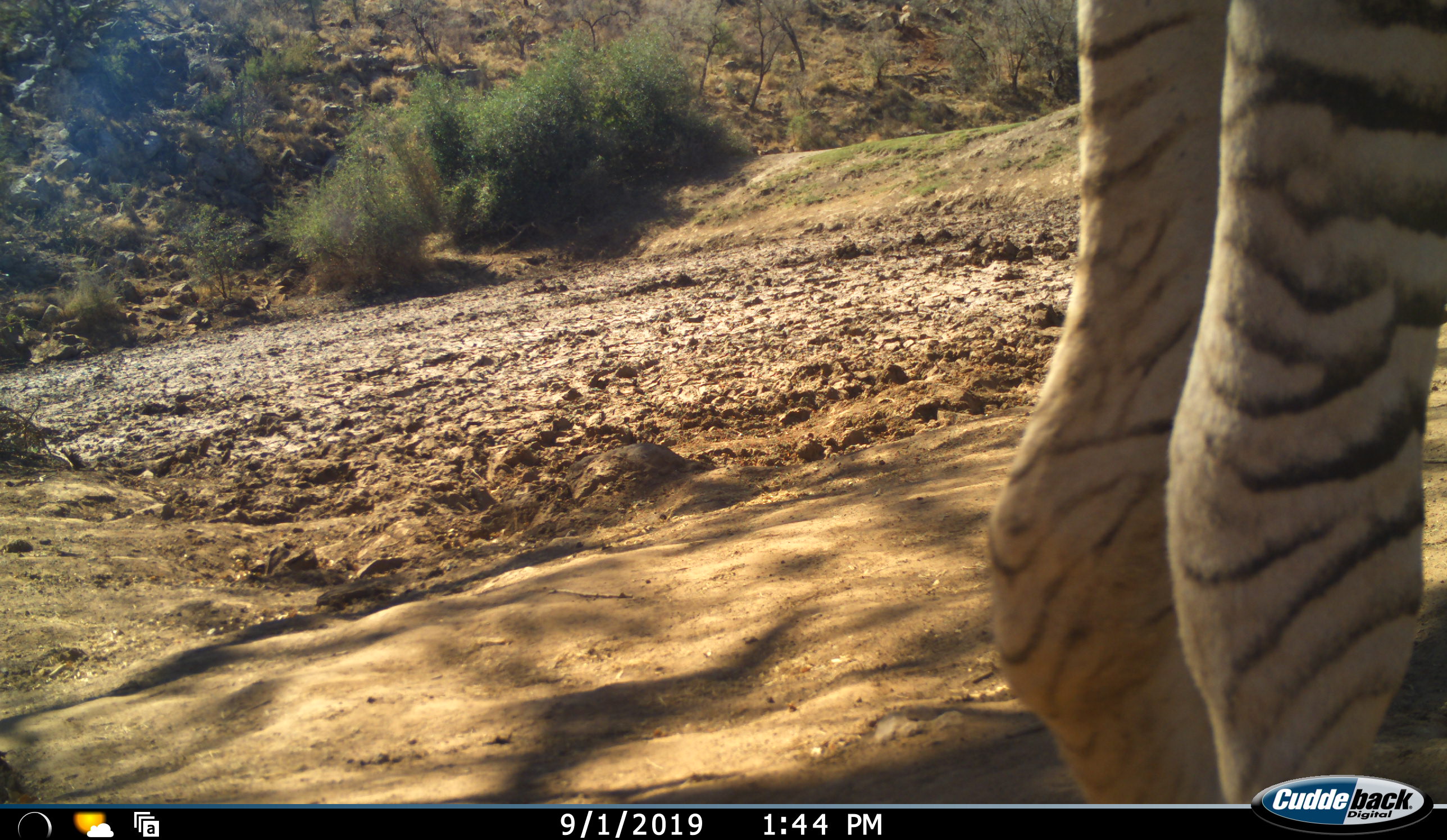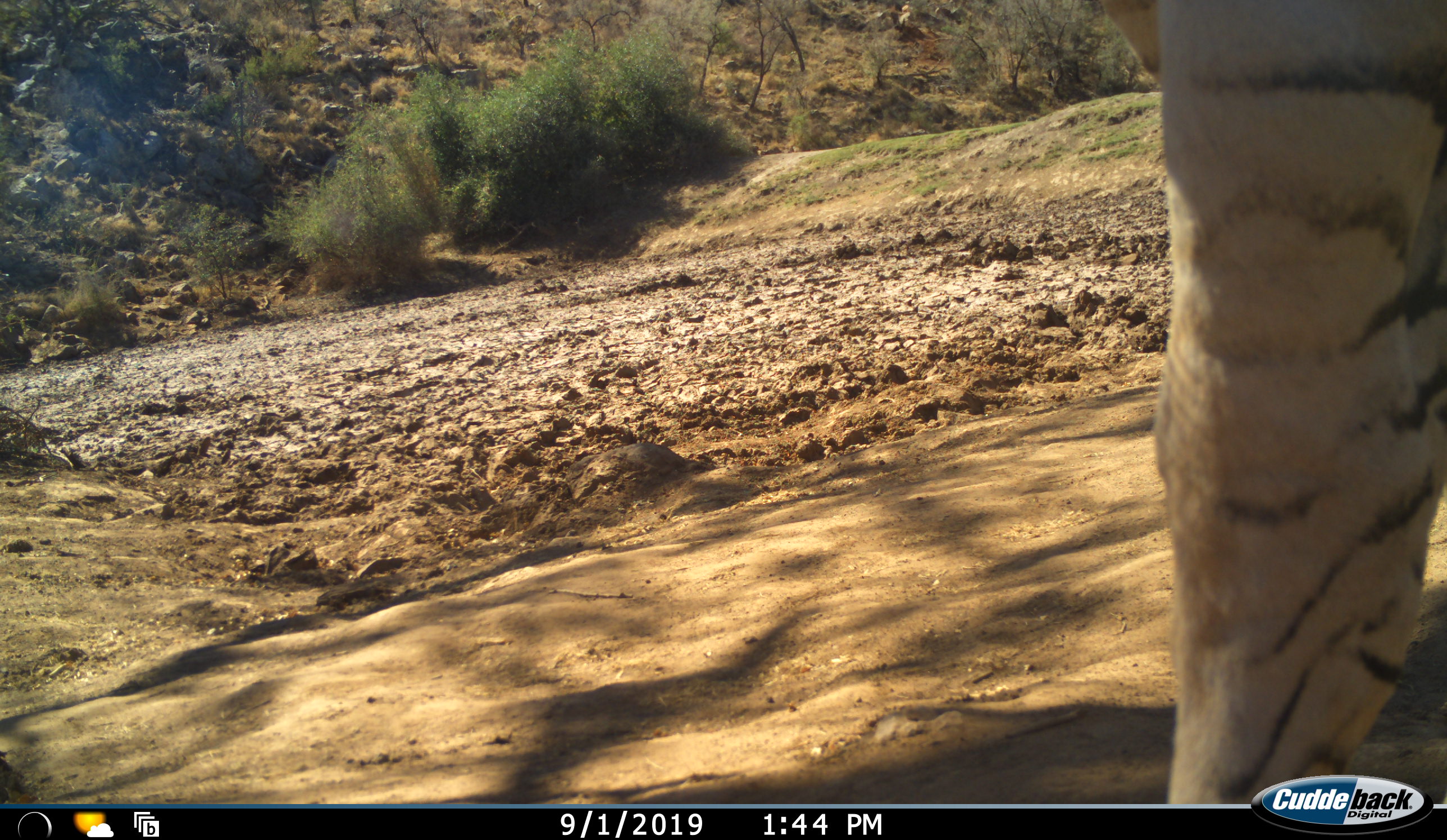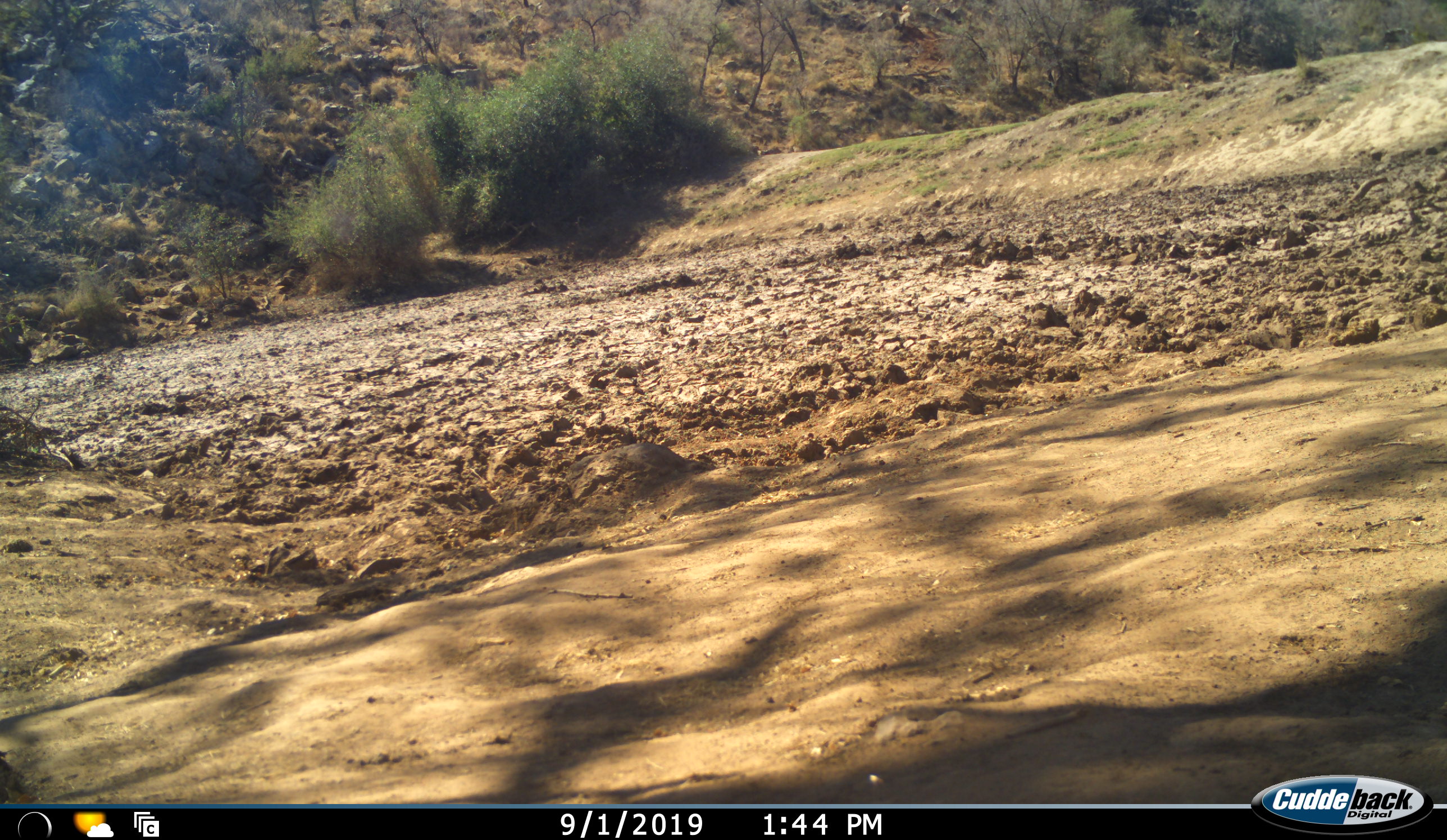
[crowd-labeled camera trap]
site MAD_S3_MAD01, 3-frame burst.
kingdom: Animalia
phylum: Chordata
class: Mammalia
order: Perissodactyla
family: Equidae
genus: Equus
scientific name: Equus quagga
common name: plains zebra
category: zebraplains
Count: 1.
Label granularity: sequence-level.